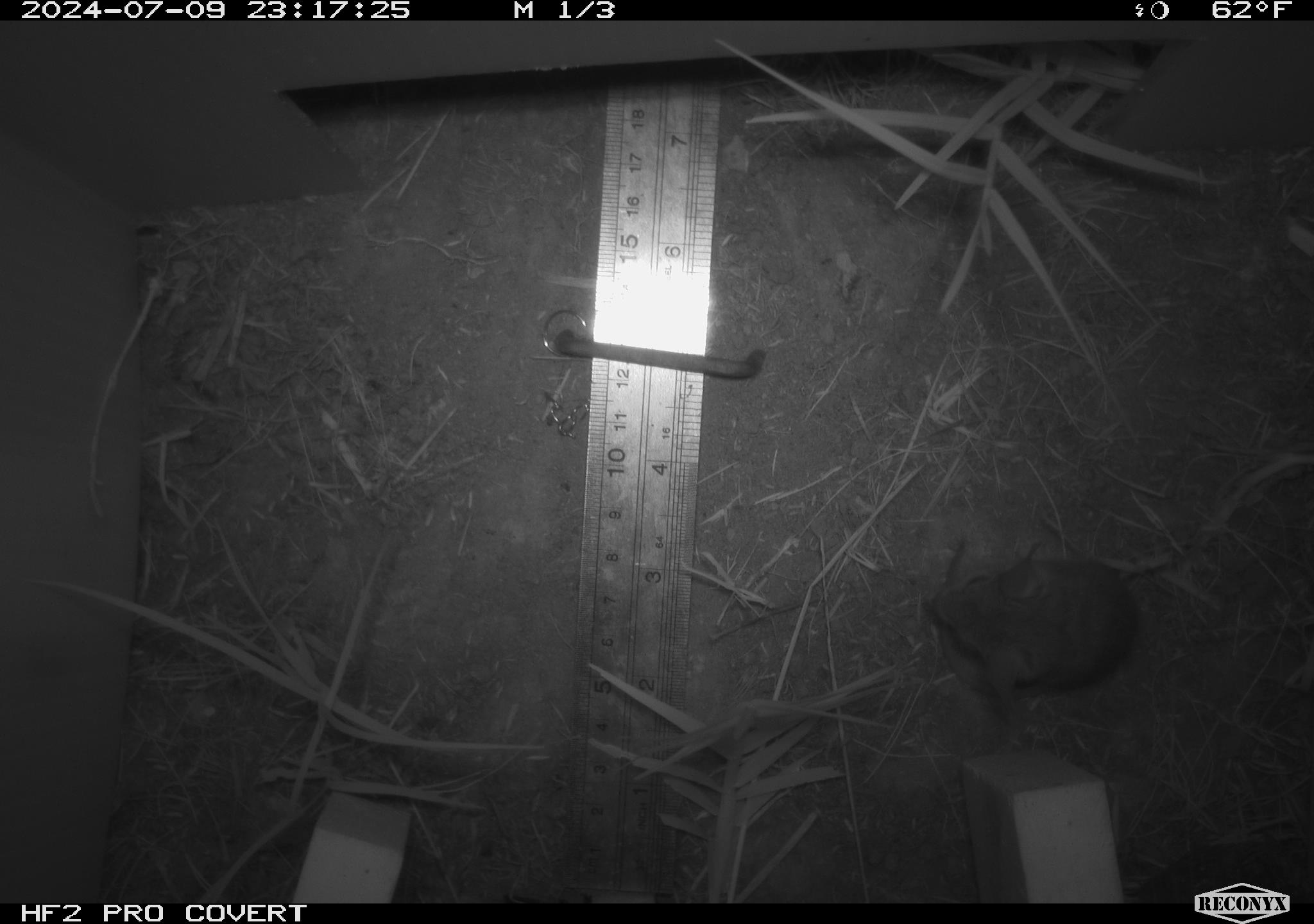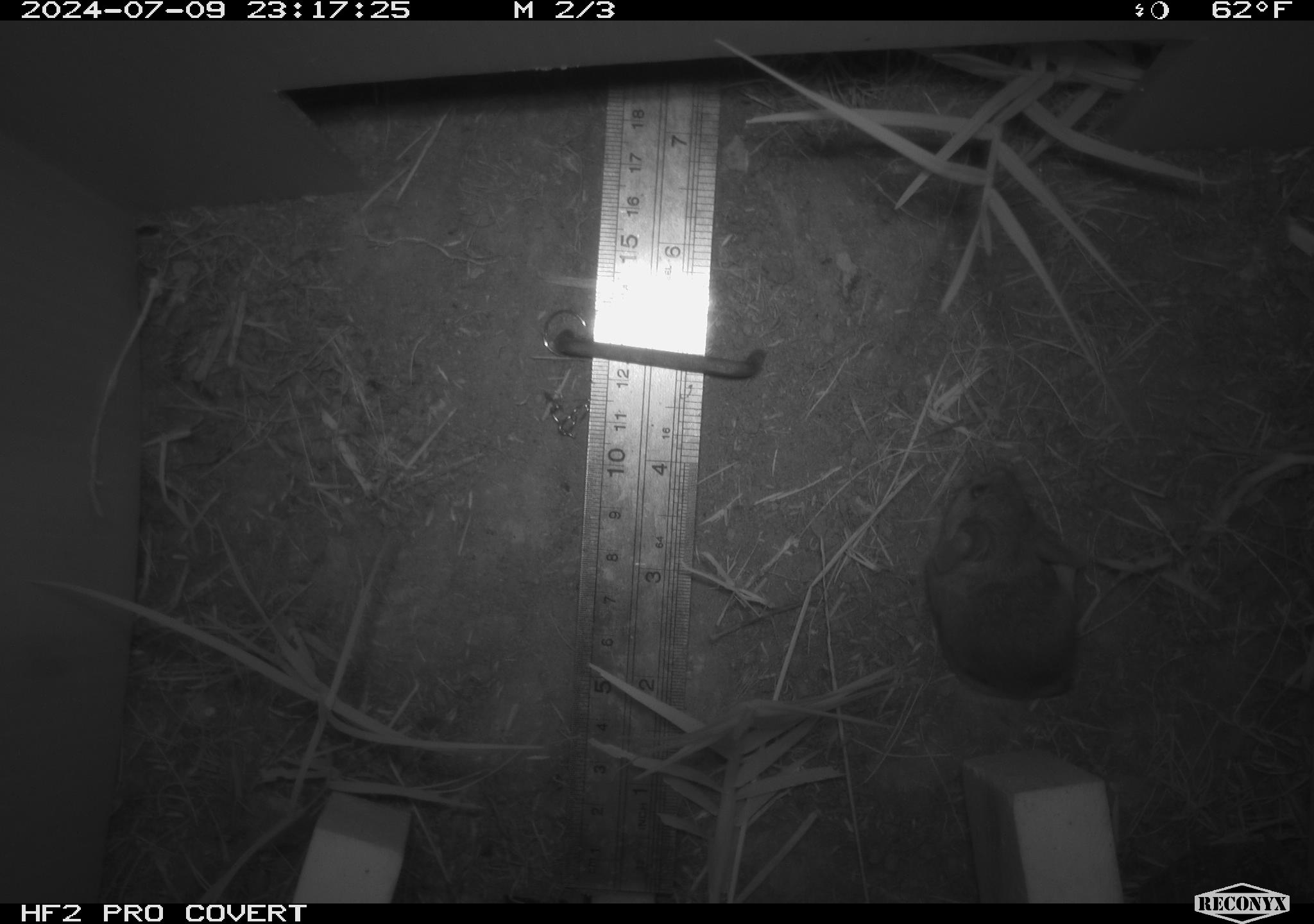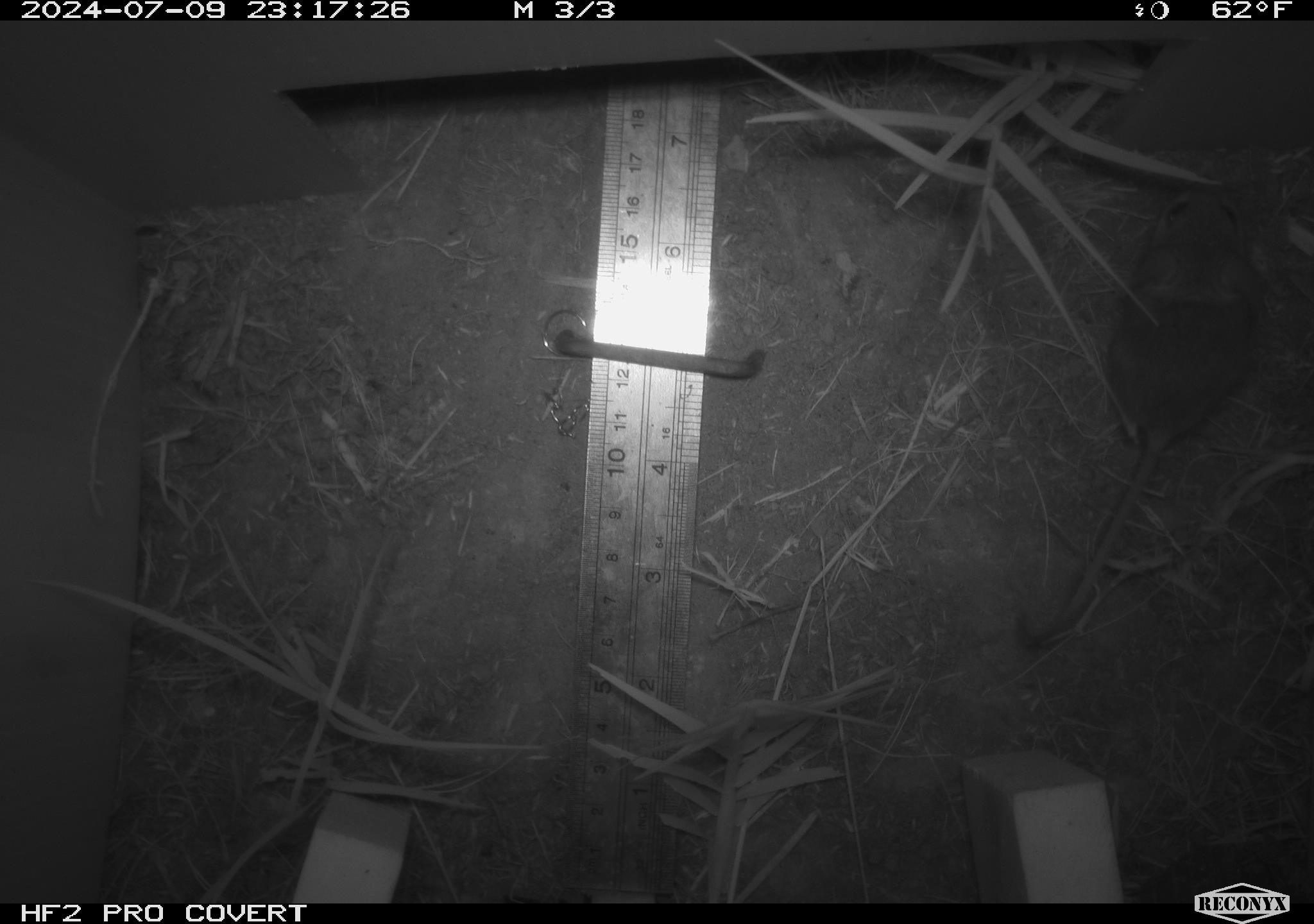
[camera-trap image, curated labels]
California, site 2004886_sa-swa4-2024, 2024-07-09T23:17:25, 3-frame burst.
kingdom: Animalia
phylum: Chordata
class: Mammalia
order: Rodentia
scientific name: Rodentia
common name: mouse species